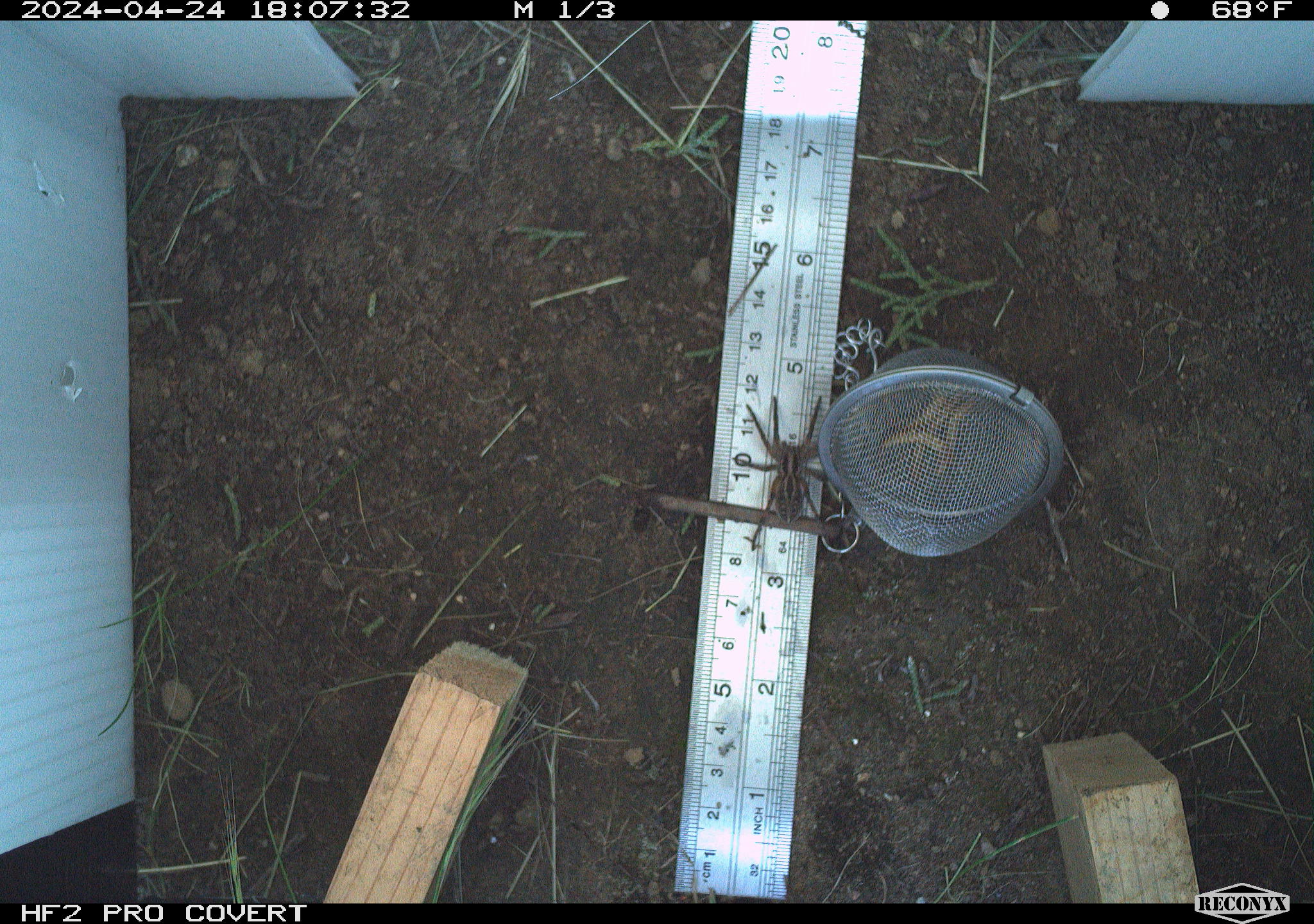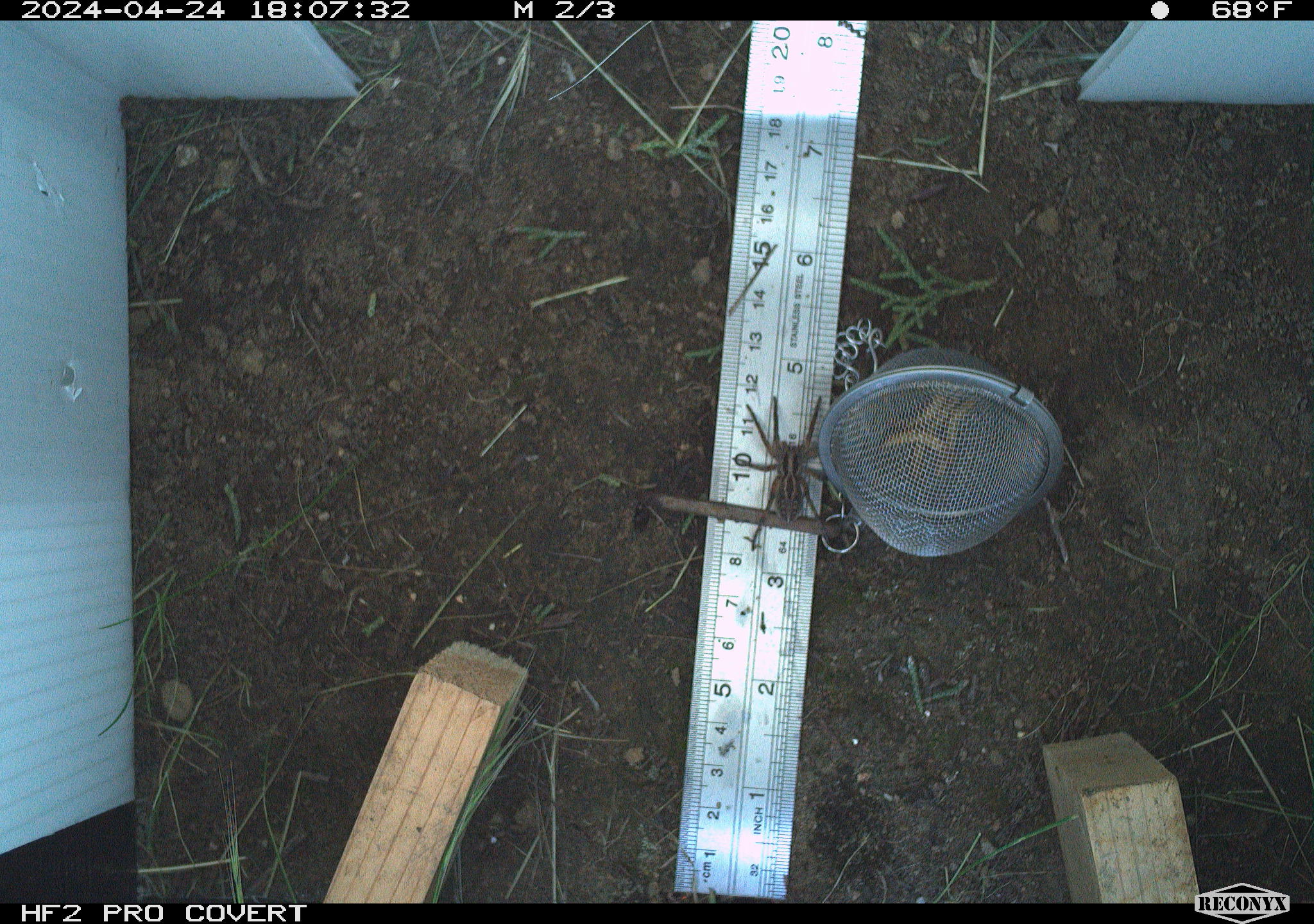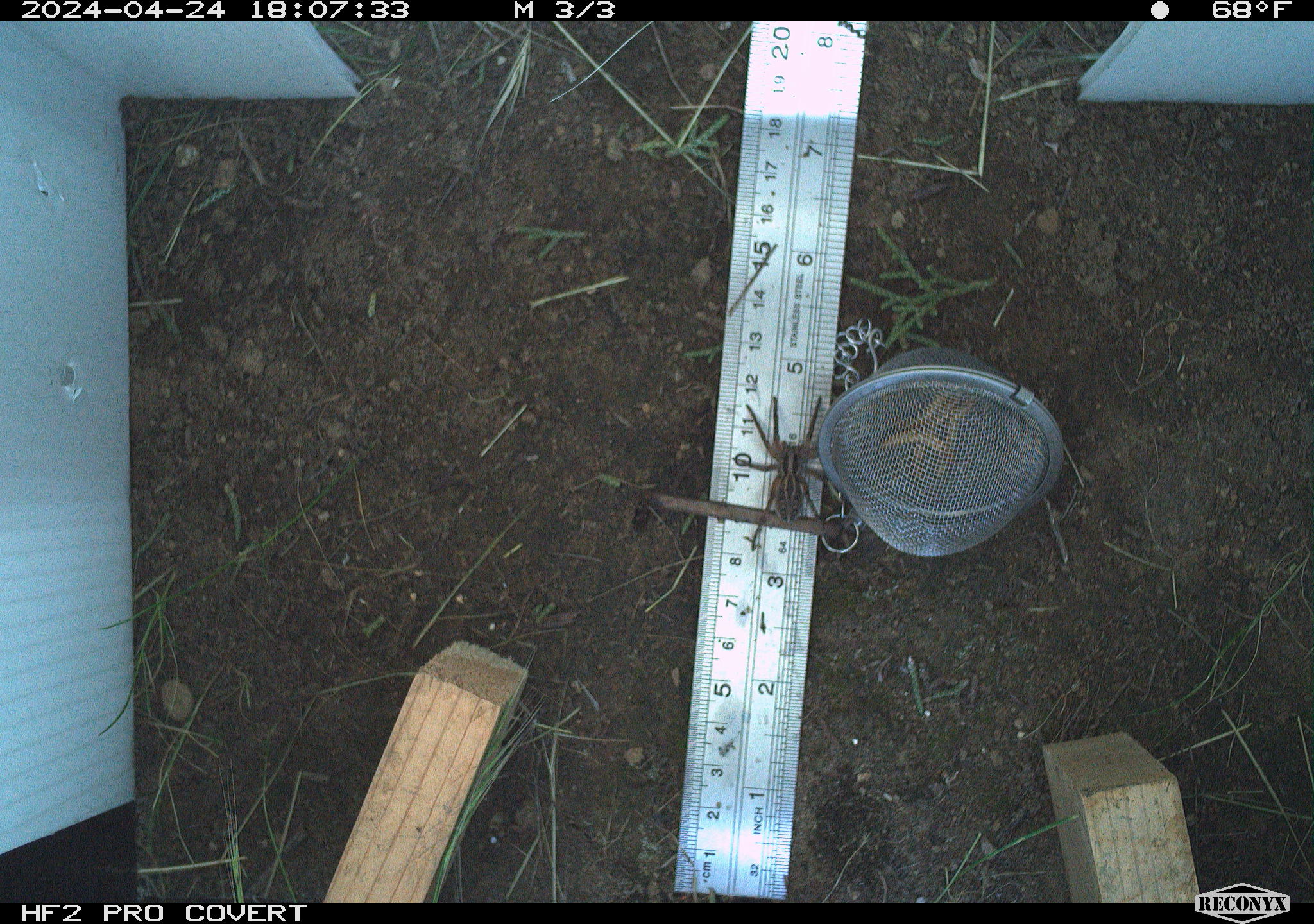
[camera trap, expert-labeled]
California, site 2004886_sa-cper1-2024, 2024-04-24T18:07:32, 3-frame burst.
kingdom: Animalia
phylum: Arthropoda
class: Arachnida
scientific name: Arachnida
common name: arachnids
Arachnids (Arachnida).